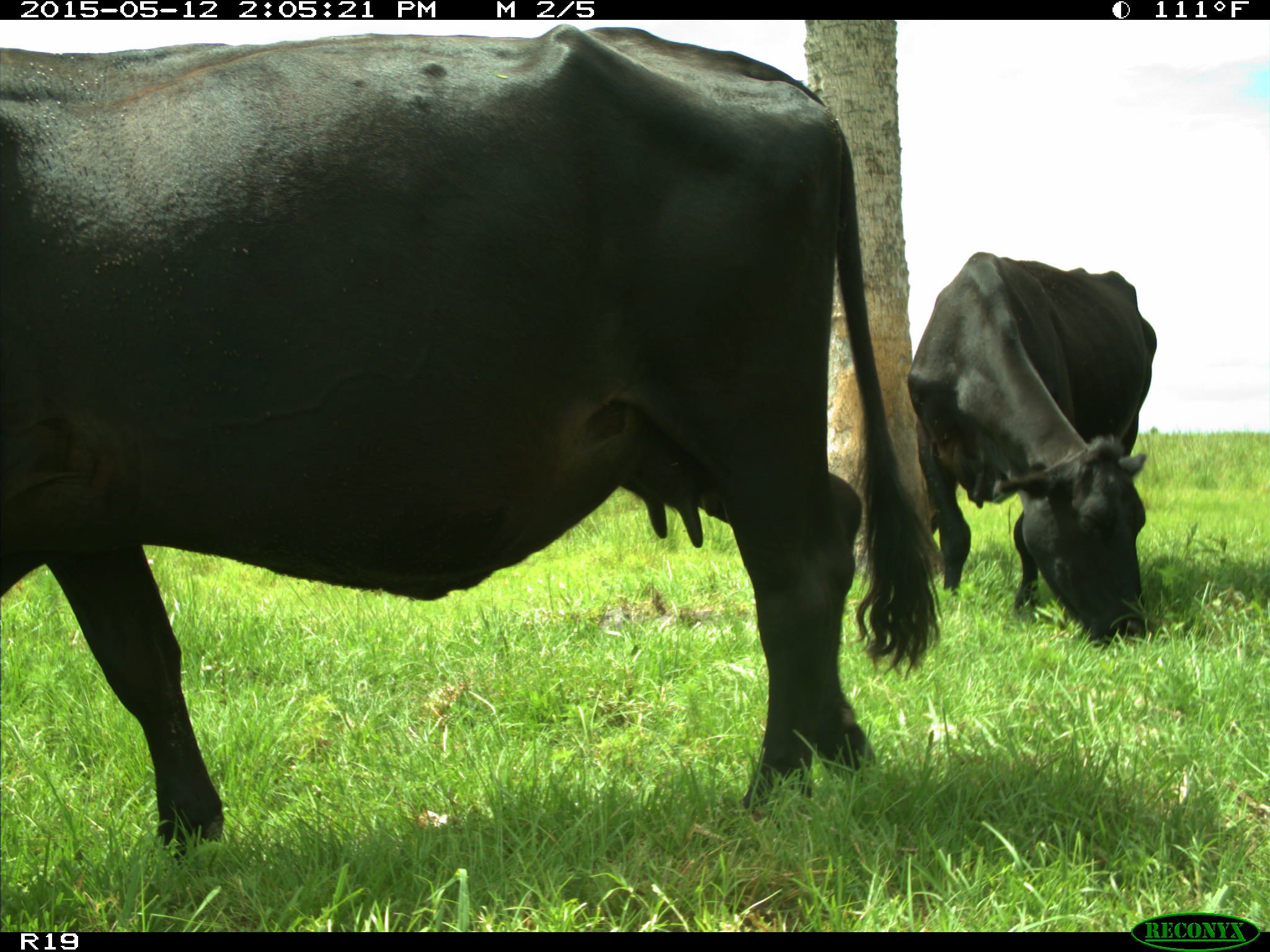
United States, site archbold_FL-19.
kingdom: Animalia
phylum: Chordata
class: Mammalia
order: Artiodactyla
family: Bovidae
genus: Bos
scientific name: Bos taurus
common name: domestic cow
Bos taurus (domestic cow).